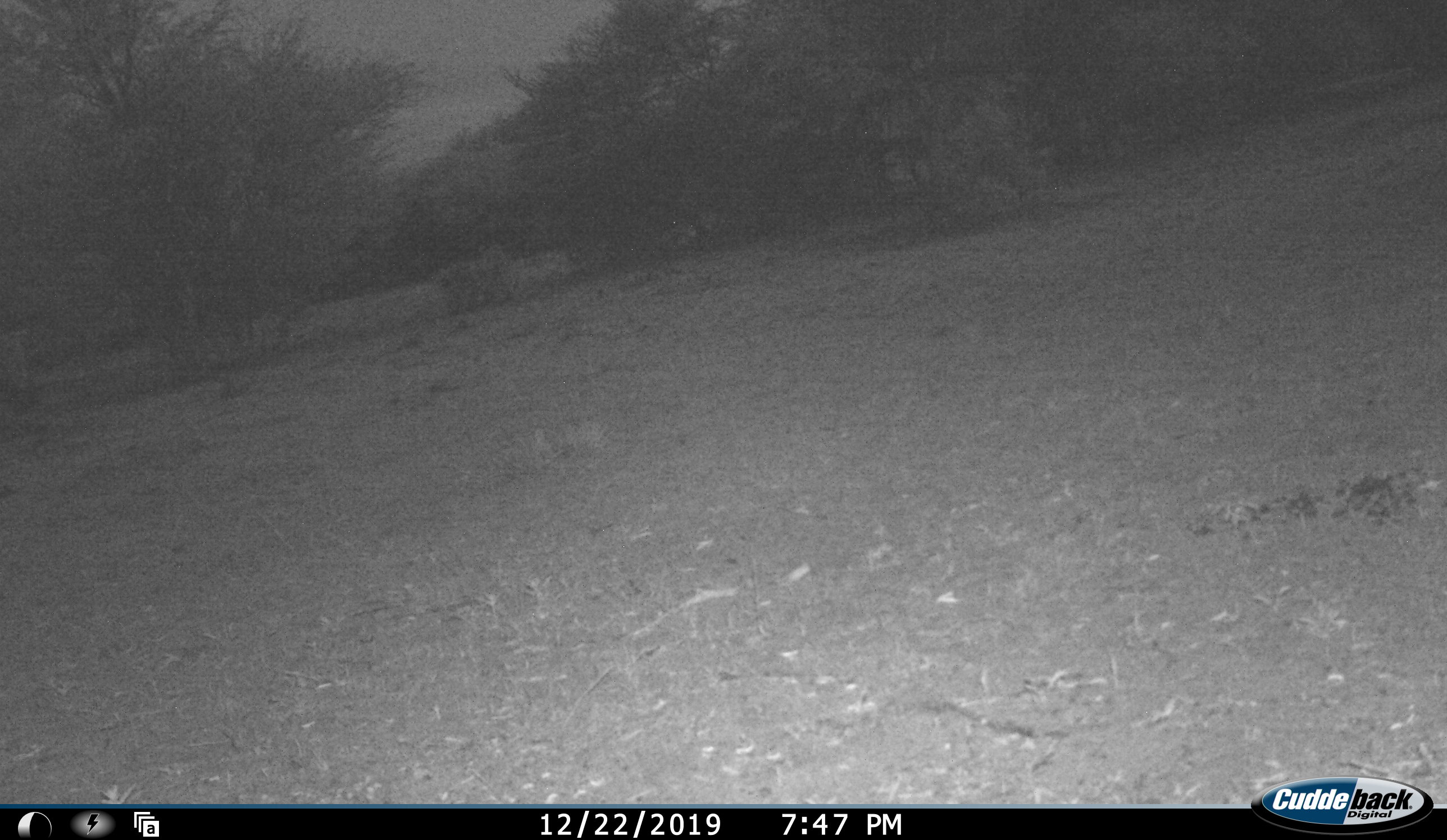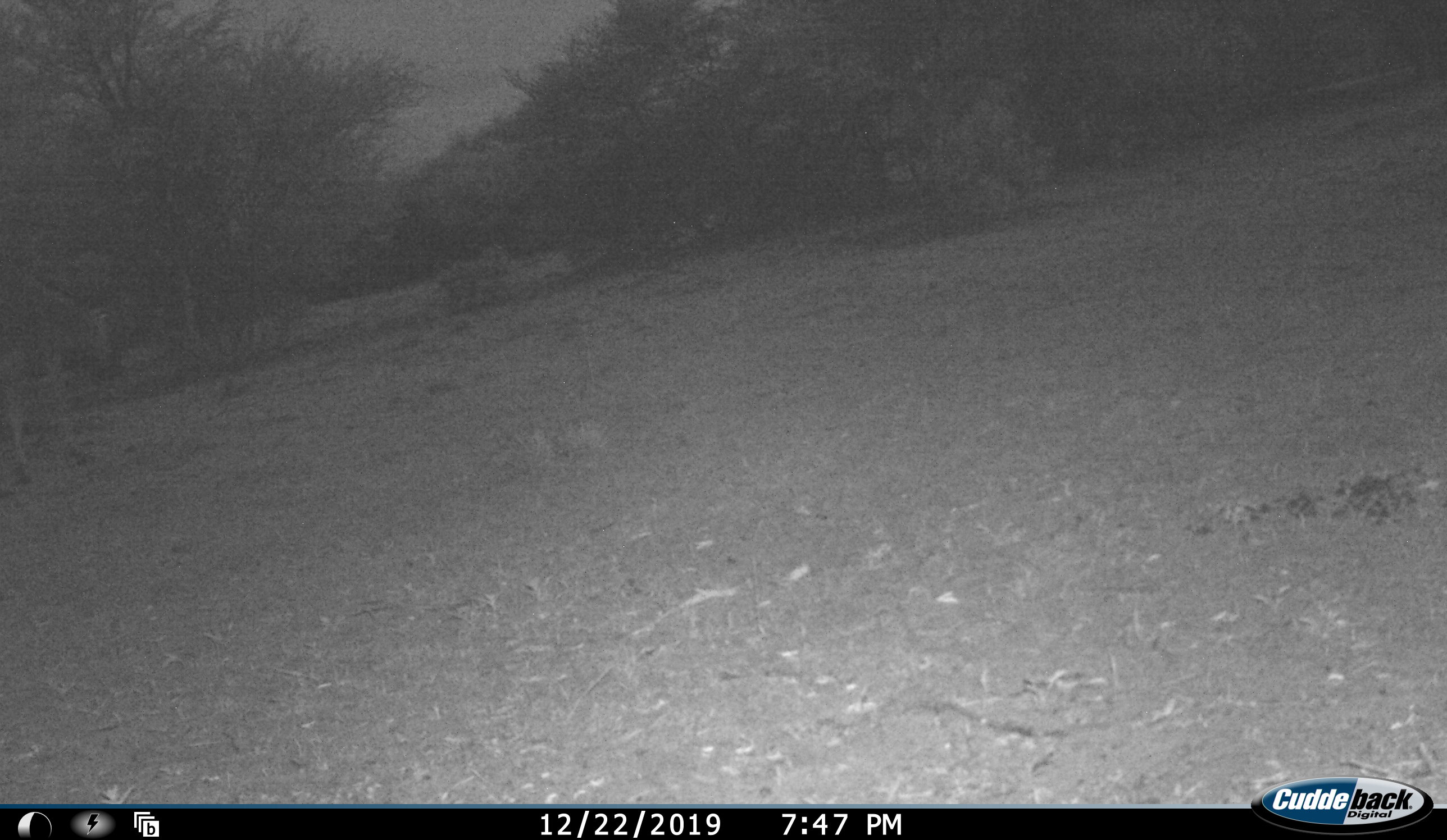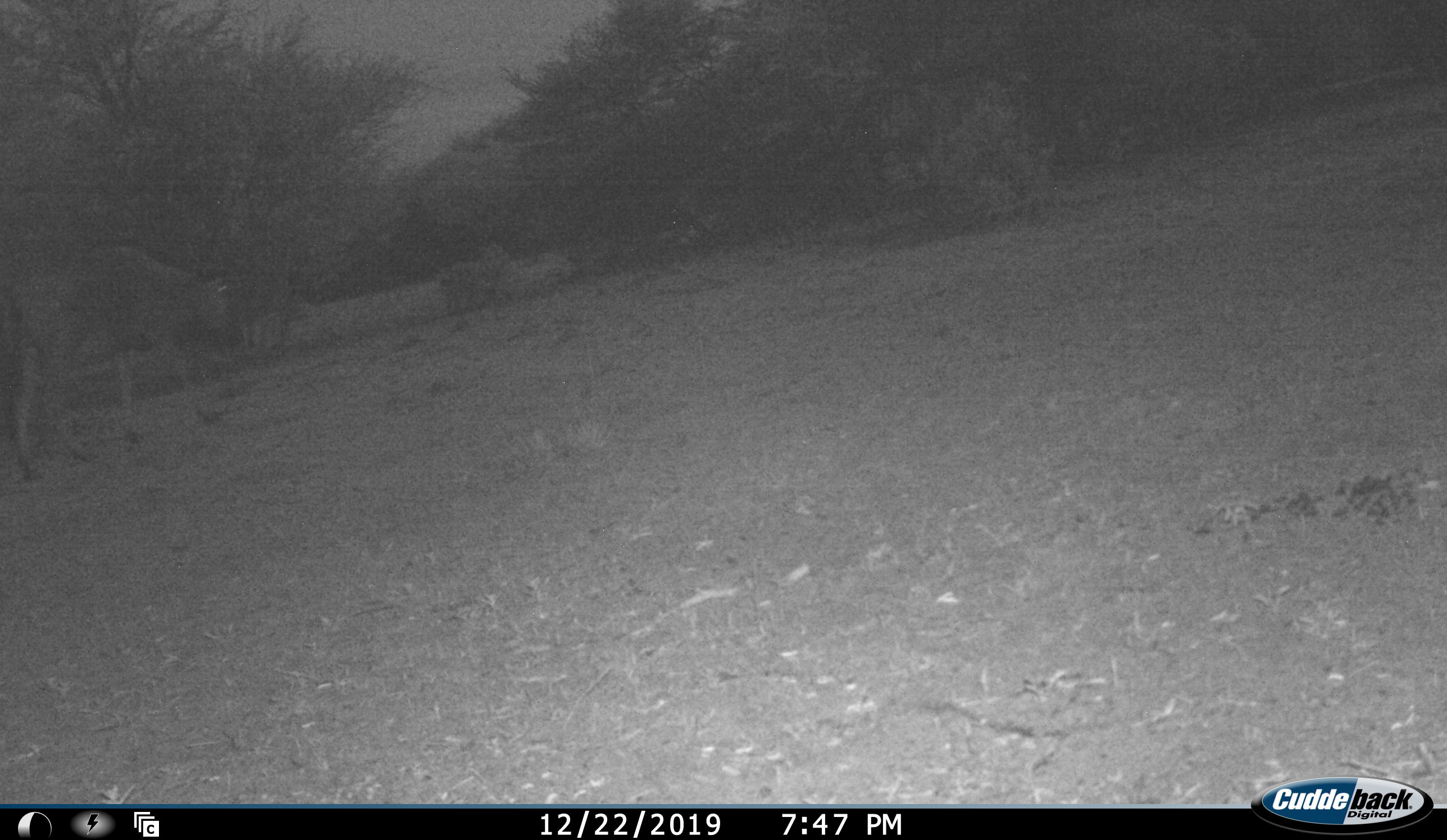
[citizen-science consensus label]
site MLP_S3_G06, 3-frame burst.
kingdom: Animalia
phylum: Chordata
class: Mammalia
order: Artiodactyla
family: Bovidae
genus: Connochaetes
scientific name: Connochaetes taurinus taurinus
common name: blue wildebeest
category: wildebeestblue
Wildebeestblue (blue wildebeest) (Connochaetes taurinus taurinus), count 1. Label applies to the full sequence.